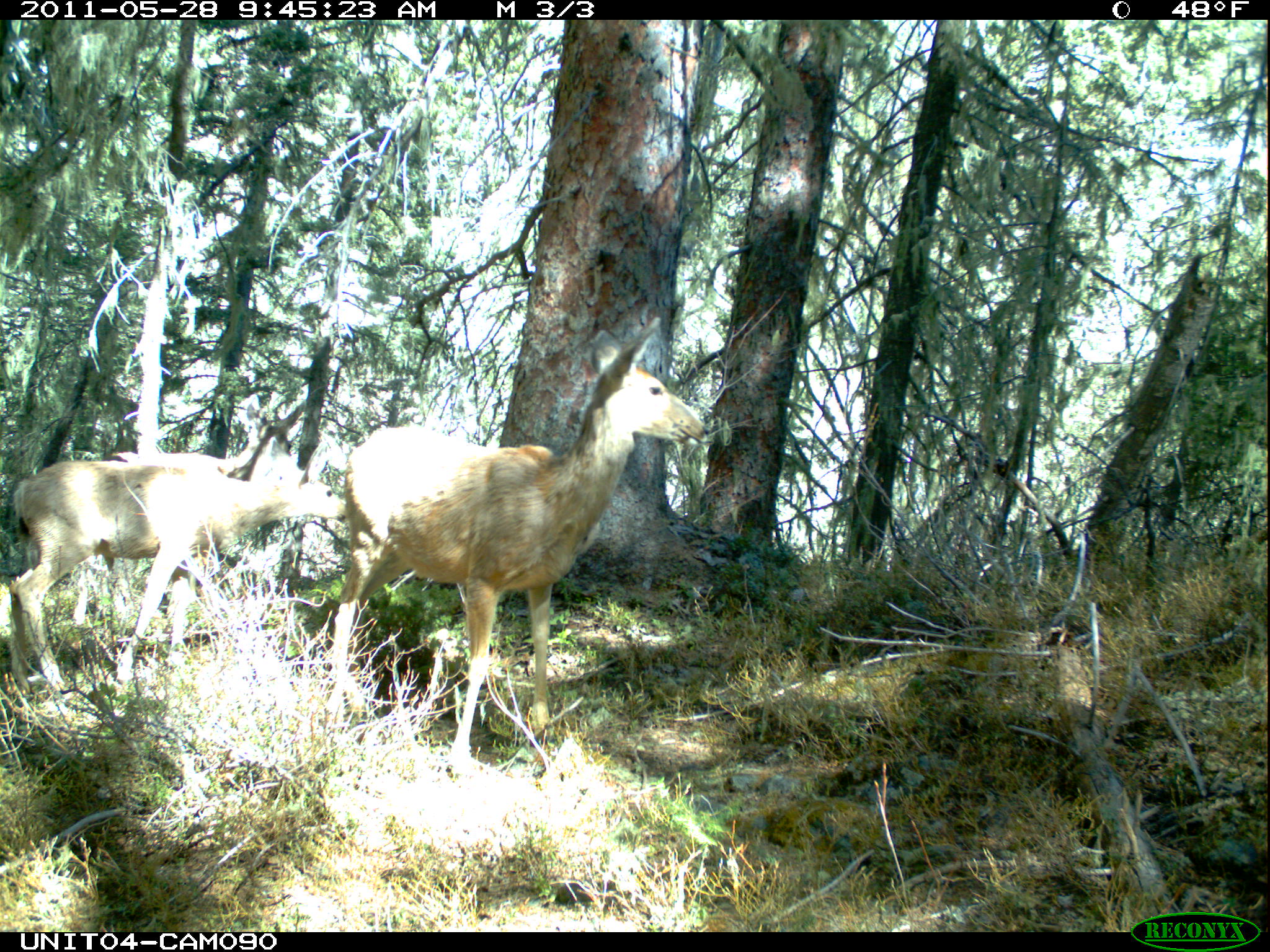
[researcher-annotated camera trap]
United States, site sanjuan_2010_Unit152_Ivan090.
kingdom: Animalia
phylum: Chordata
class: Mammalia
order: Artiodactyla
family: Cervidae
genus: Odocoileus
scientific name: Odocoileus hemionus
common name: mule deer